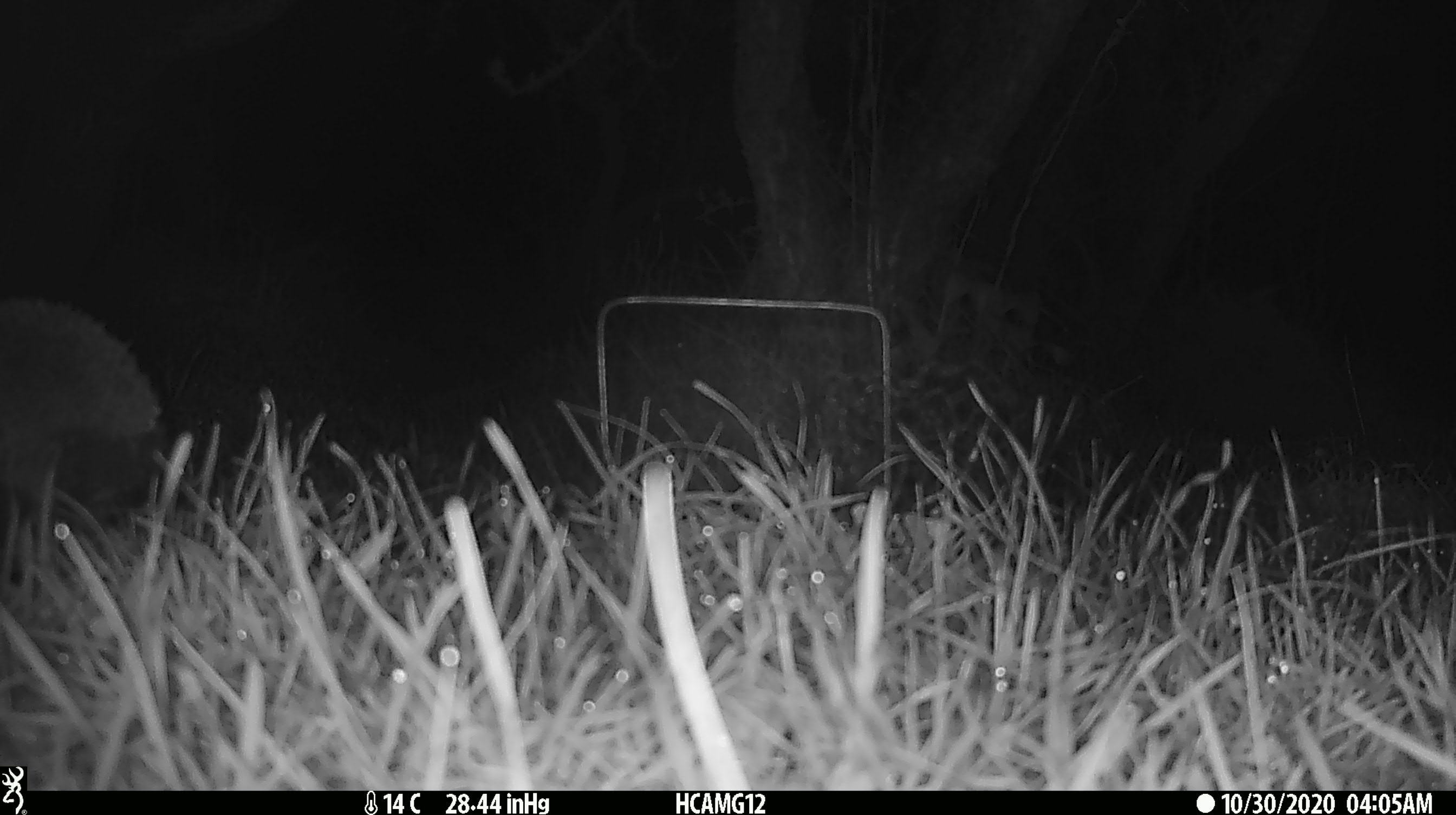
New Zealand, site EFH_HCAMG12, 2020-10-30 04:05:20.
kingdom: Animalia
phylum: Chordata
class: Mammalia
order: Eulipotyphla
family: Erinaceidae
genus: Erinaceus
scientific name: Erinaceus europaeus europaeus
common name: european hedgehog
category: hedgehog